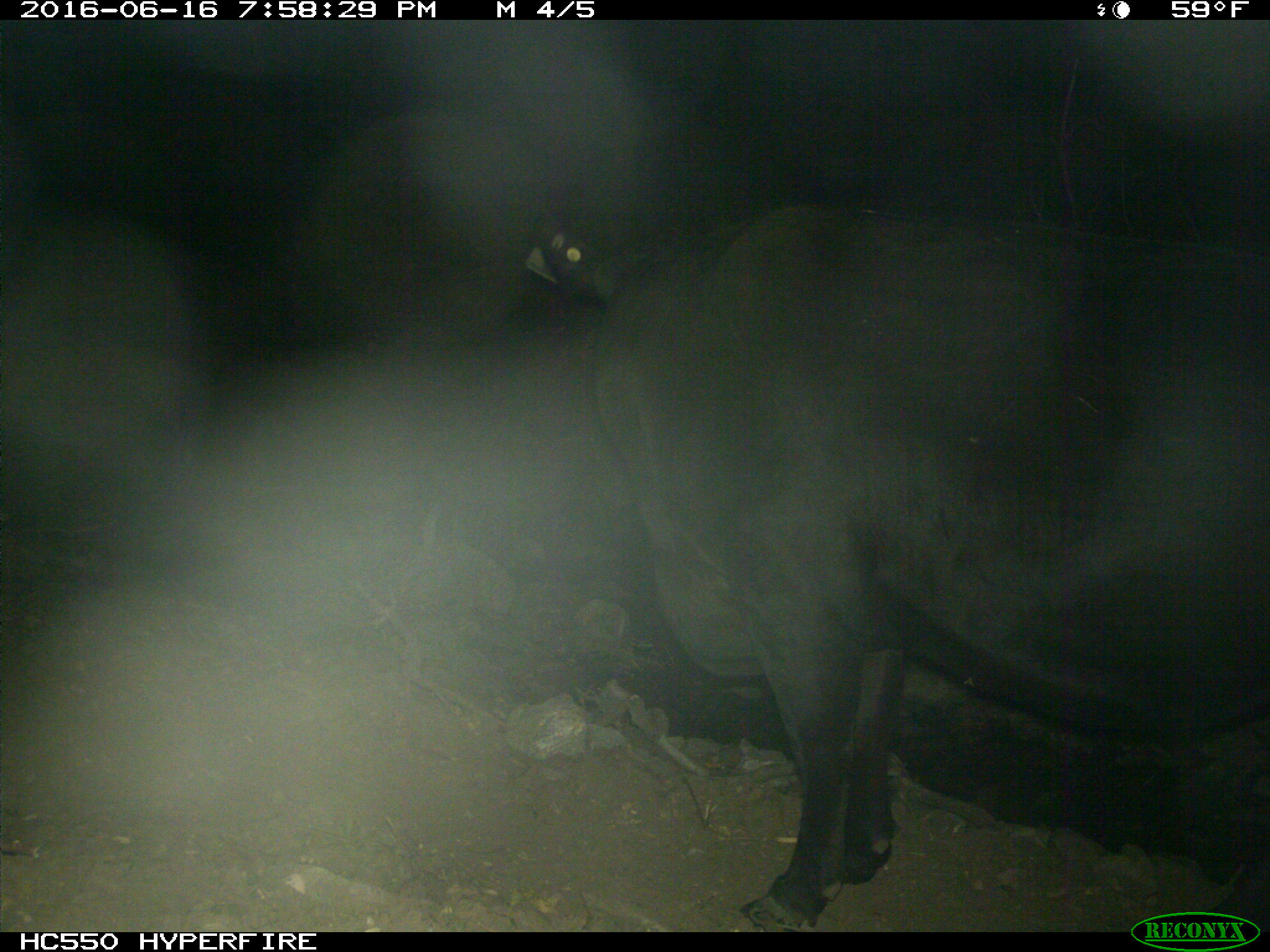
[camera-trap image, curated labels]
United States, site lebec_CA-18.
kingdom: Animalia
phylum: Chordata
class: Mammalia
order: Artiodactyla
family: Bovidae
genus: Bos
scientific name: Bos taurus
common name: domestic cow